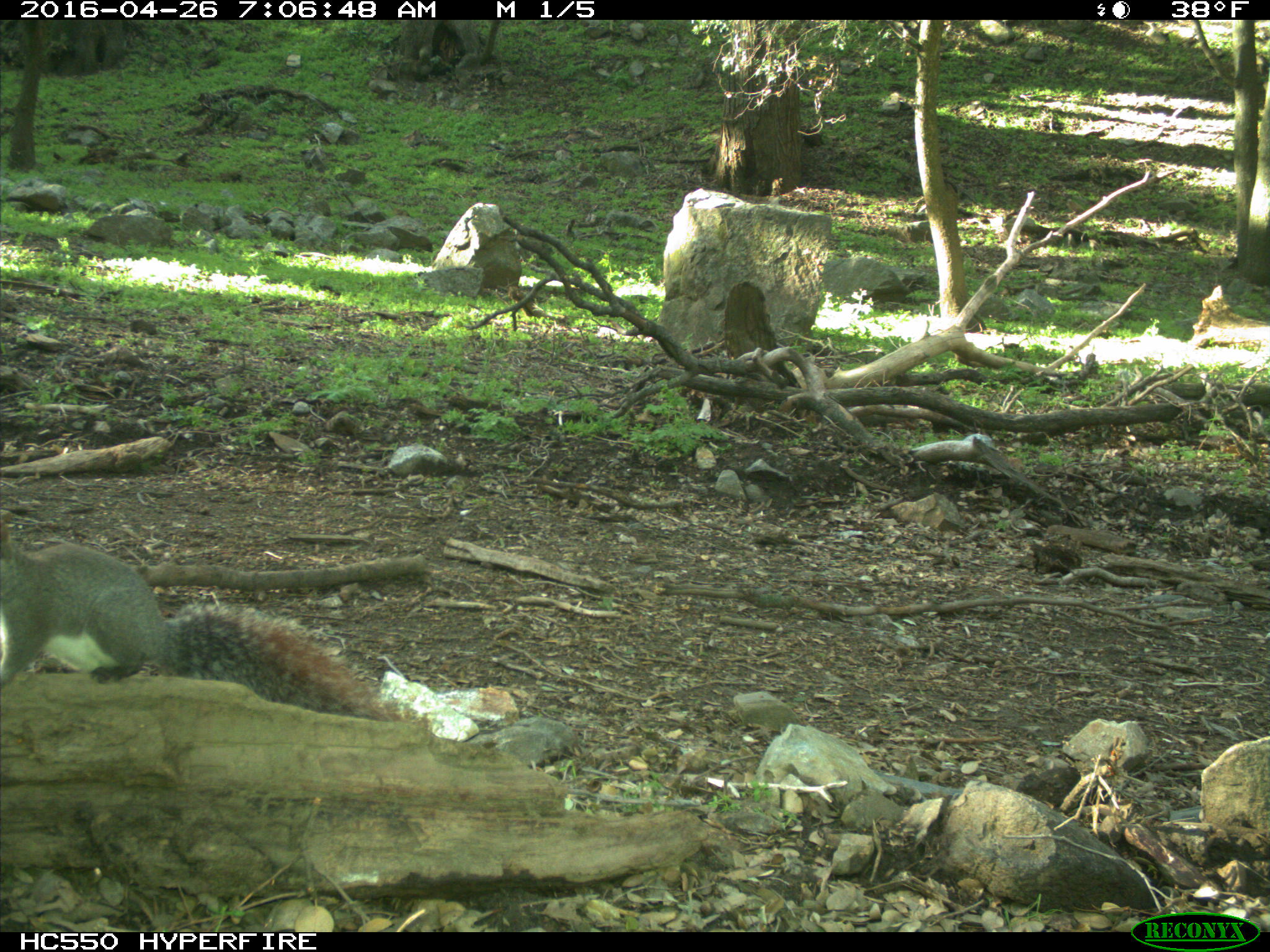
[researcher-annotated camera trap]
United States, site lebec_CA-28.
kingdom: Animalia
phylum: Chordata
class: Mammalia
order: Rodentia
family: Sciuridae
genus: Sciurus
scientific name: Sciurus carolinensis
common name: eastern gray squirrel